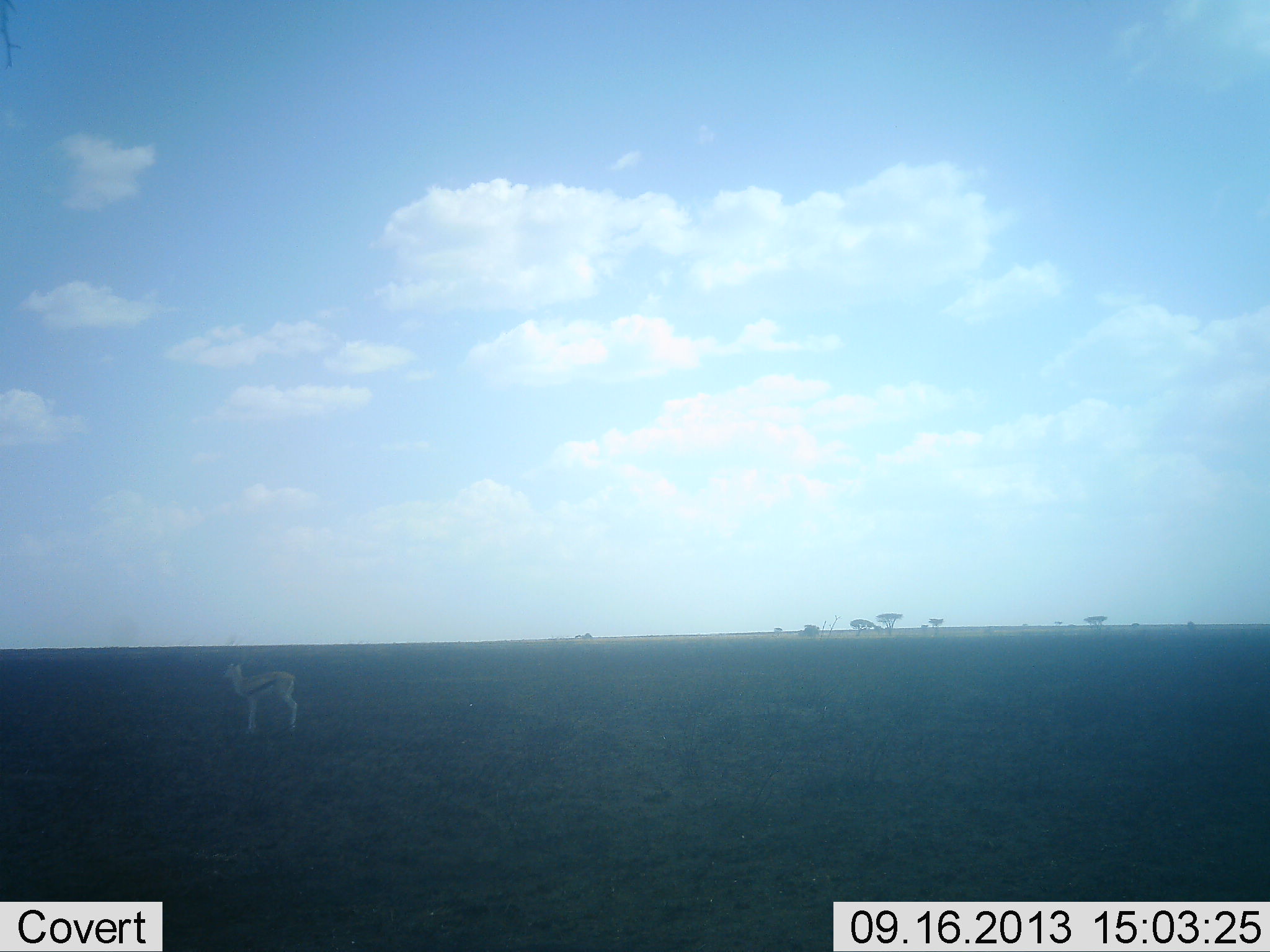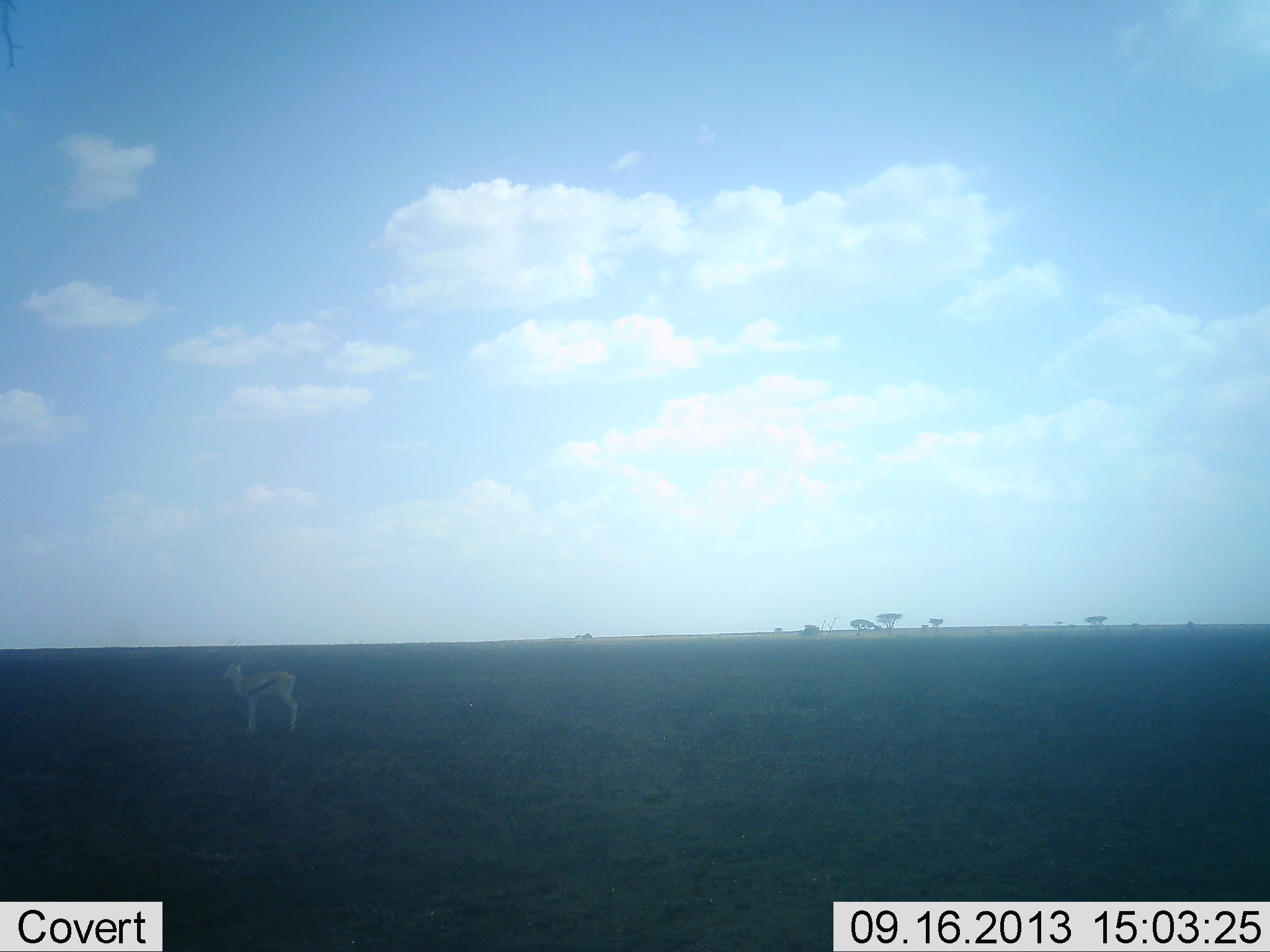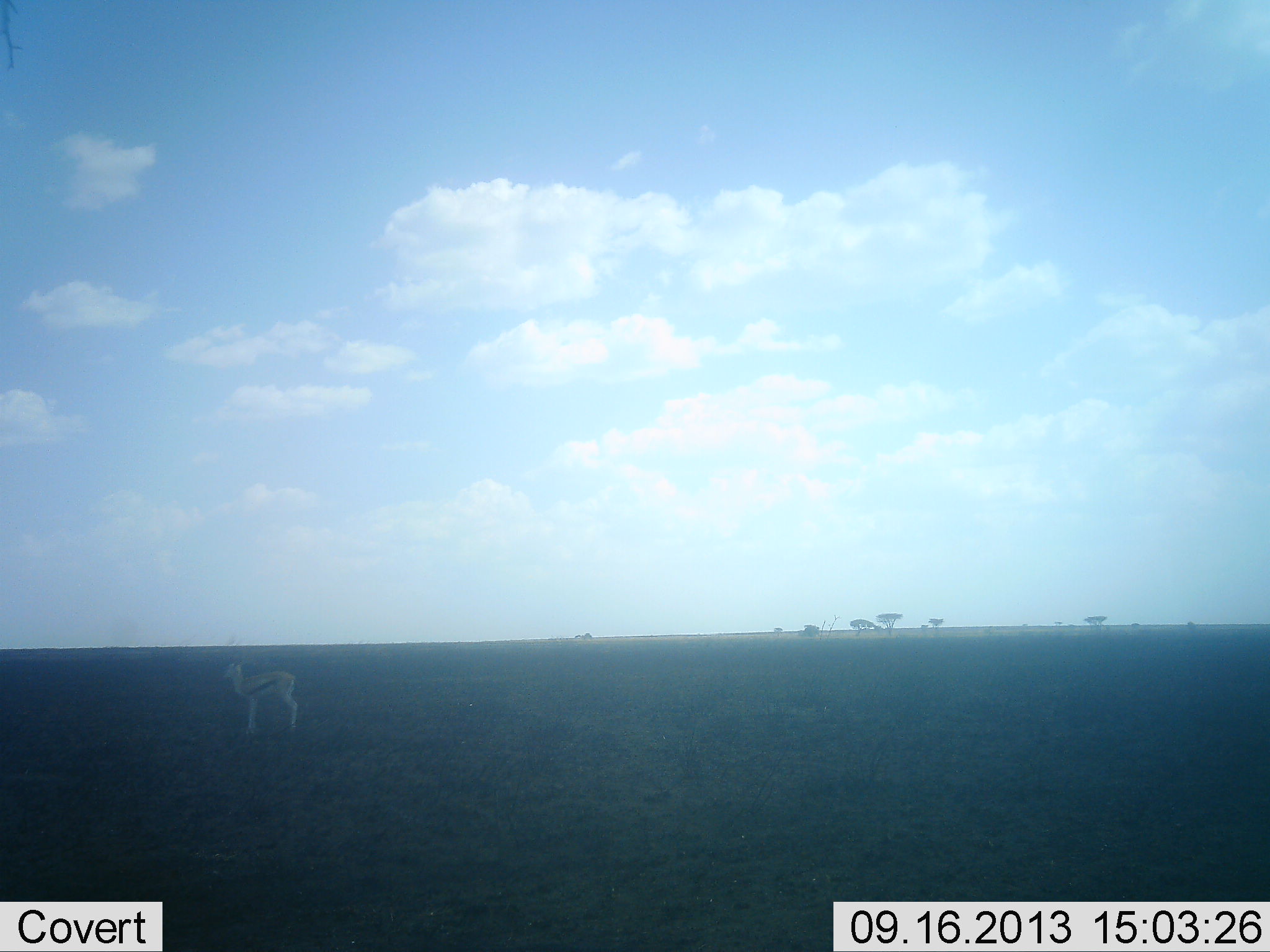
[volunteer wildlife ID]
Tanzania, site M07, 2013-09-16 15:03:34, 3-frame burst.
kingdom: Animalia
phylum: Chordata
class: Mammalia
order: Artiodactyla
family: Bovidae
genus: Eudorcas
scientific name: Eudorcas thomsonii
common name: thomson's gazelle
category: gazellethomsons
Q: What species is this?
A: Gazellethomsons (thomson's gazelle) (Eudorcas thomsonii).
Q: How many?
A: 1.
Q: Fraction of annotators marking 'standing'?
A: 100%.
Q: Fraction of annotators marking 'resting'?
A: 0%.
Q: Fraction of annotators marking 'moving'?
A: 0%.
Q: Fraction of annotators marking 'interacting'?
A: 0%.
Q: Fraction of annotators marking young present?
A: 0%.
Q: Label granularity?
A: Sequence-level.